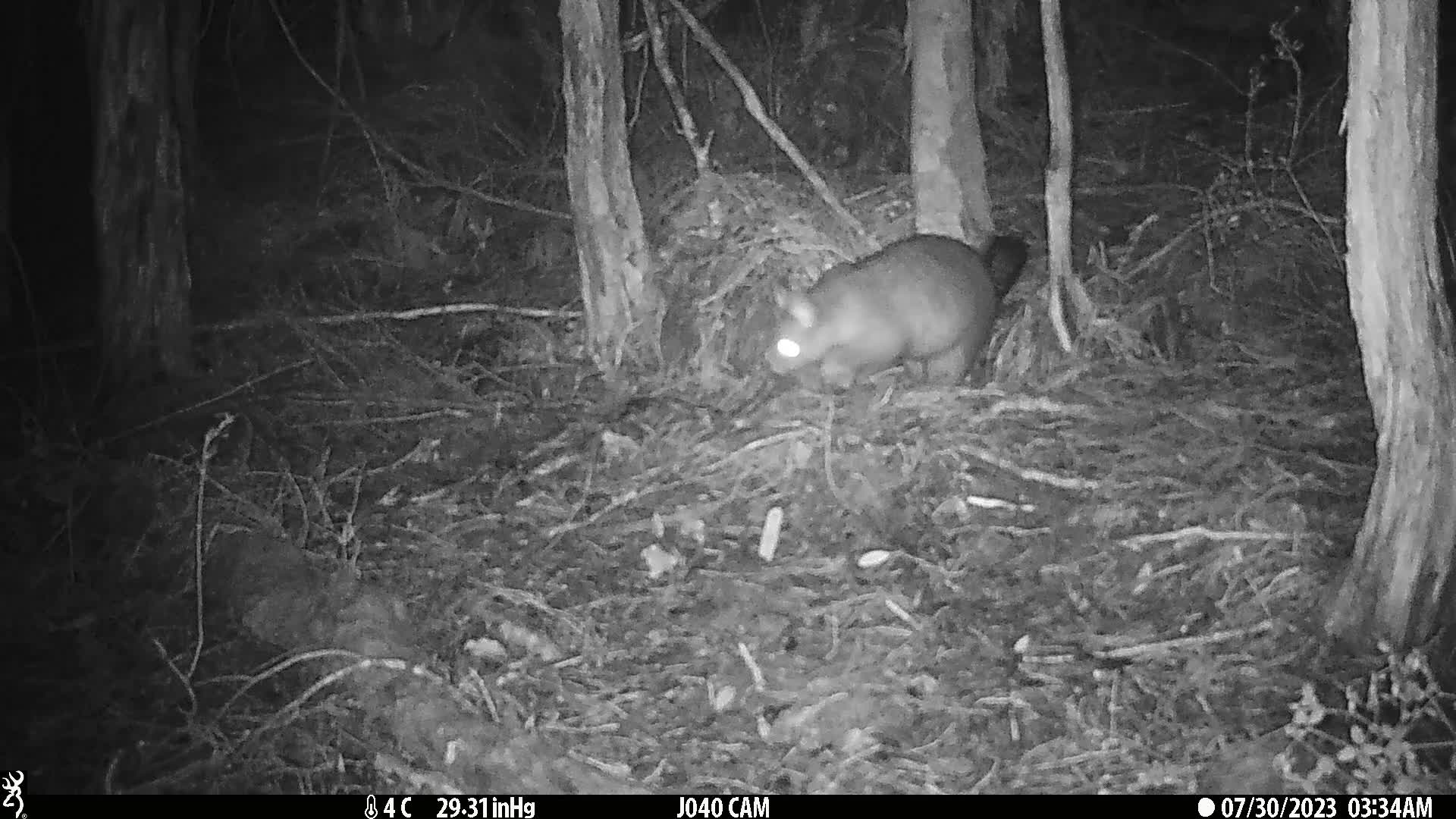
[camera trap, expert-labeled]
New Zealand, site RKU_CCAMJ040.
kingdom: Animalia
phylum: Chordata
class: Mammalia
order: Diprotodontia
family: Phalangeridae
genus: Trichosurus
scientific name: Trichosurus vulpecula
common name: common brushtail possum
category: possum